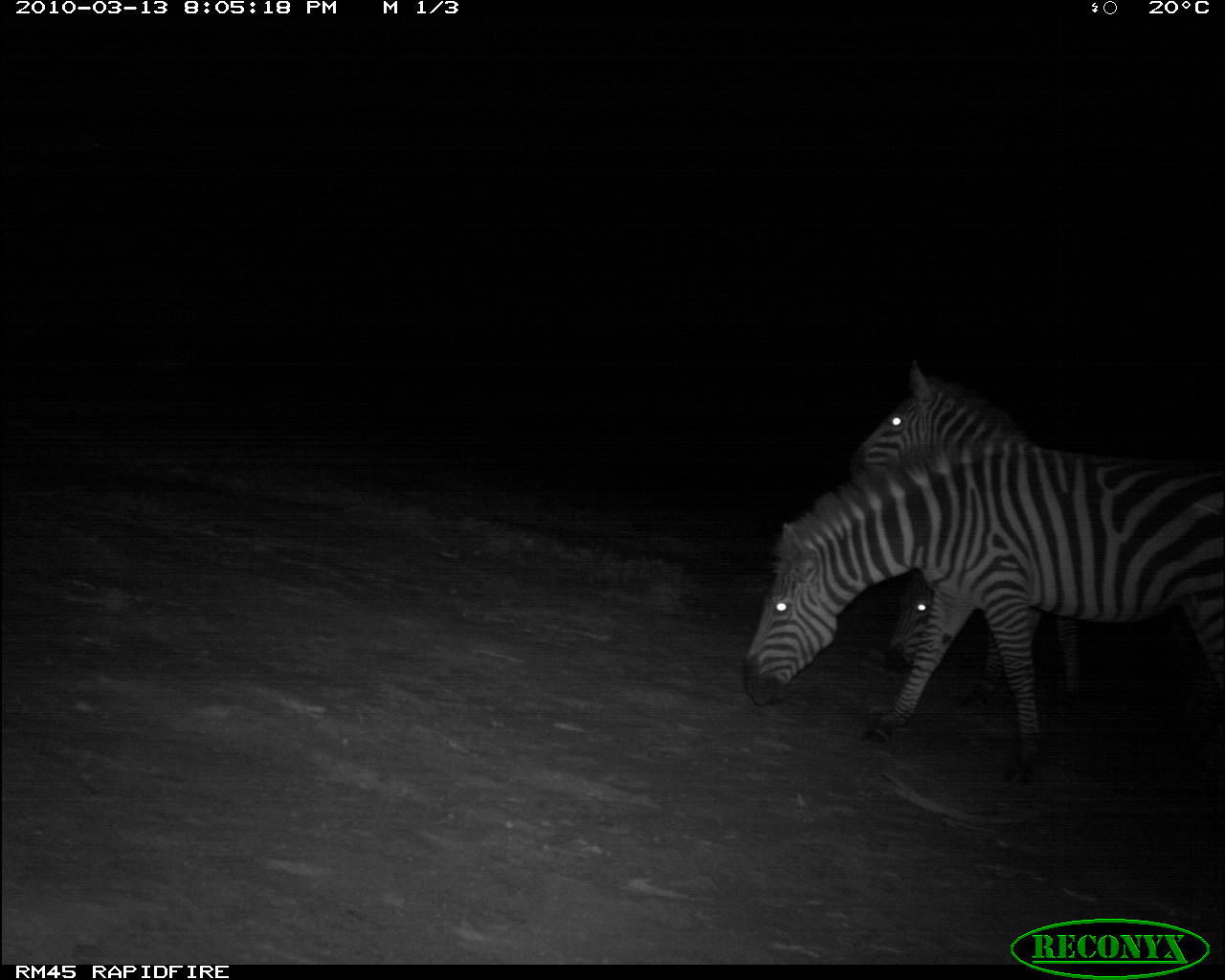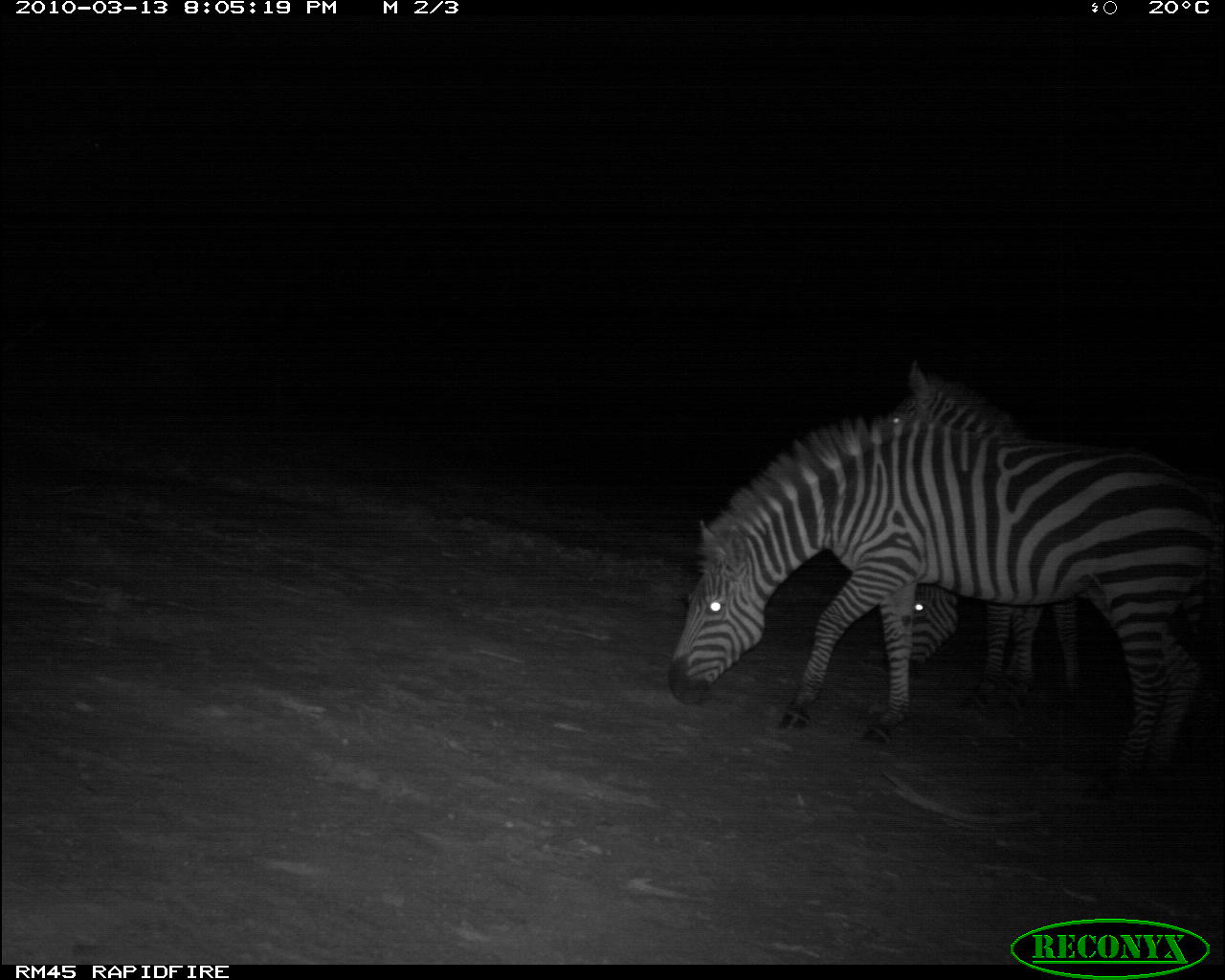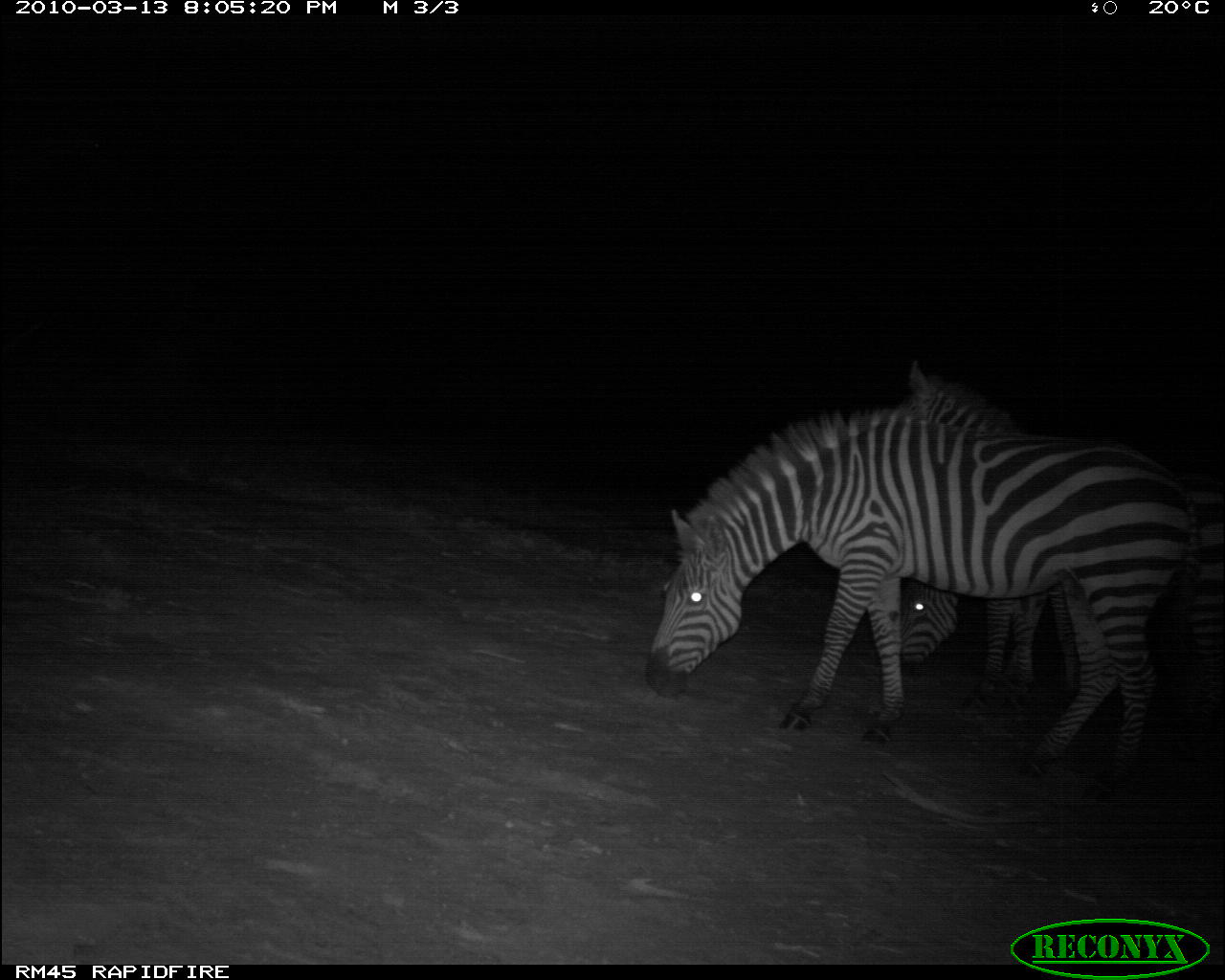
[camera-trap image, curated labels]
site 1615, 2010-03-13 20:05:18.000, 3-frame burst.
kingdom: Animalia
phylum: Chordata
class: Mammalia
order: Perissodactyla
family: Equidae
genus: Equus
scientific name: Equus quagga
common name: plains zebra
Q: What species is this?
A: Equus quagga (plains zebra).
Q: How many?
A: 3.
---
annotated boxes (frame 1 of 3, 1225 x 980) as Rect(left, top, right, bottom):
equus quagga: Rect(741, 432, 1225, 761); Rect(849, 359, 1038, 471); Rect(885, 577, 1006, 677)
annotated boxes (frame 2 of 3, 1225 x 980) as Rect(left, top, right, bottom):
equus quagga: Rect(667, 416, 1224, 791); Rect(885, 358, 1044, 694); Rect(907, 585, 1085, 697)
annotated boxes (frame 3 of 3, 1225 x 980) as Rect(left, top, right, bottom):
equus quagga: Rect(643, 405, 1223, 782); Rect(893, 352, 1223, 726); Rect(903, 580, 1080, 714)